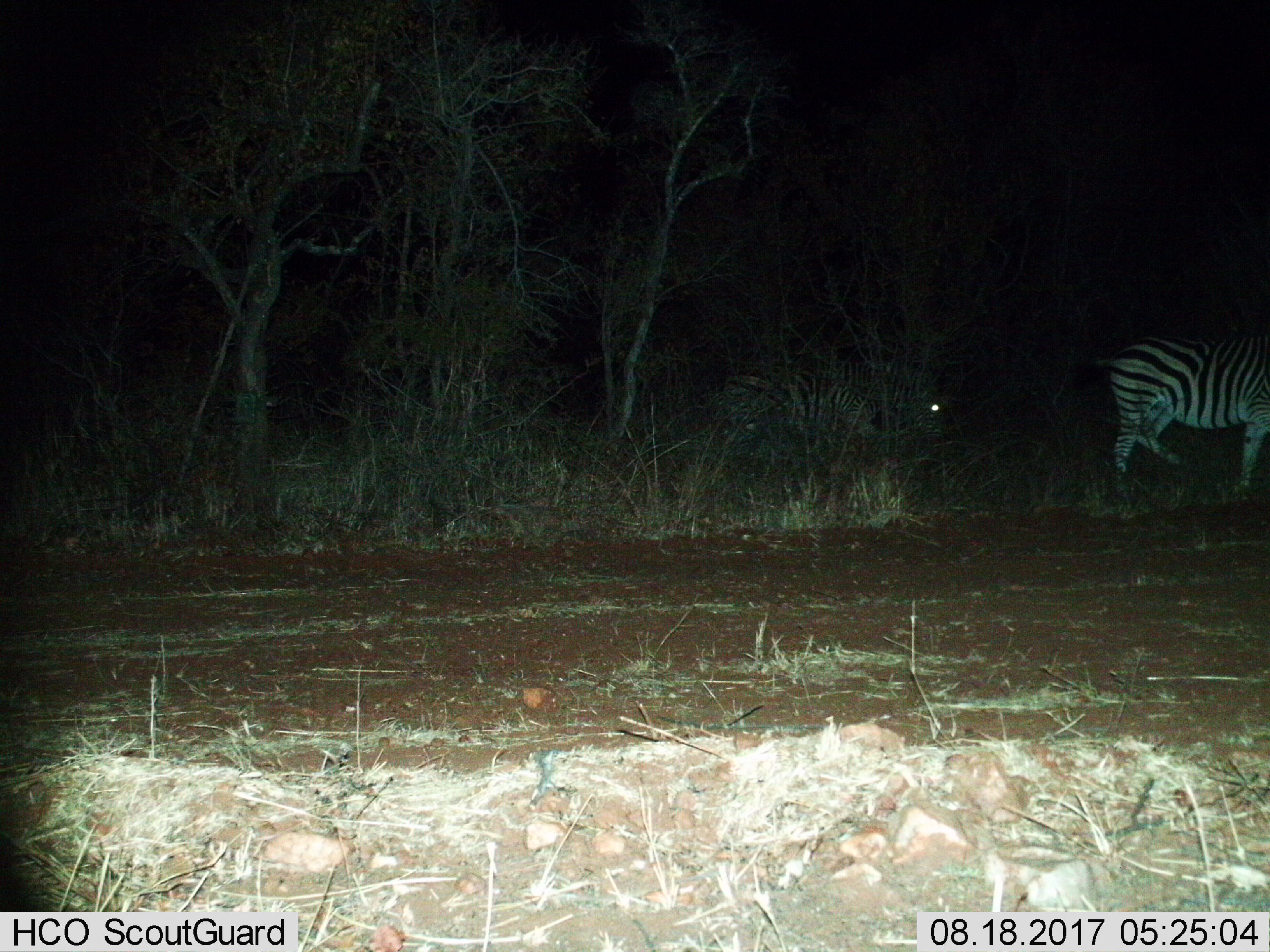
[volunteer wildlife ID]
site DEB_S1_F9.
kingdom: Animalia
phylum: Chordata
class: Mammalia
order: Perissodactyla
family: Equidae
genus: Equus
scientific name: Equus quagga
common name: plains zebra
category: zebraplains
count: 2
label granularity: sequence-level